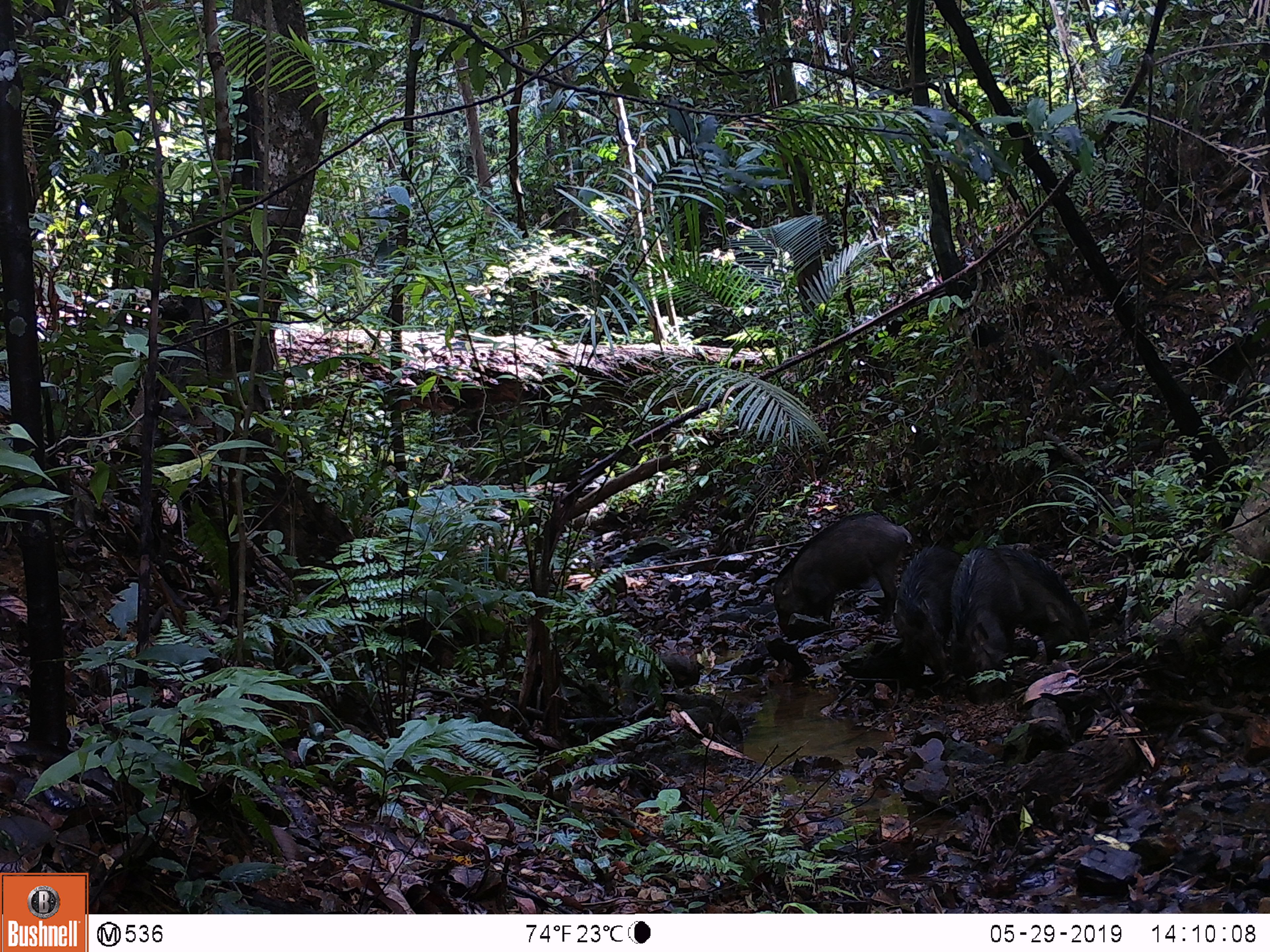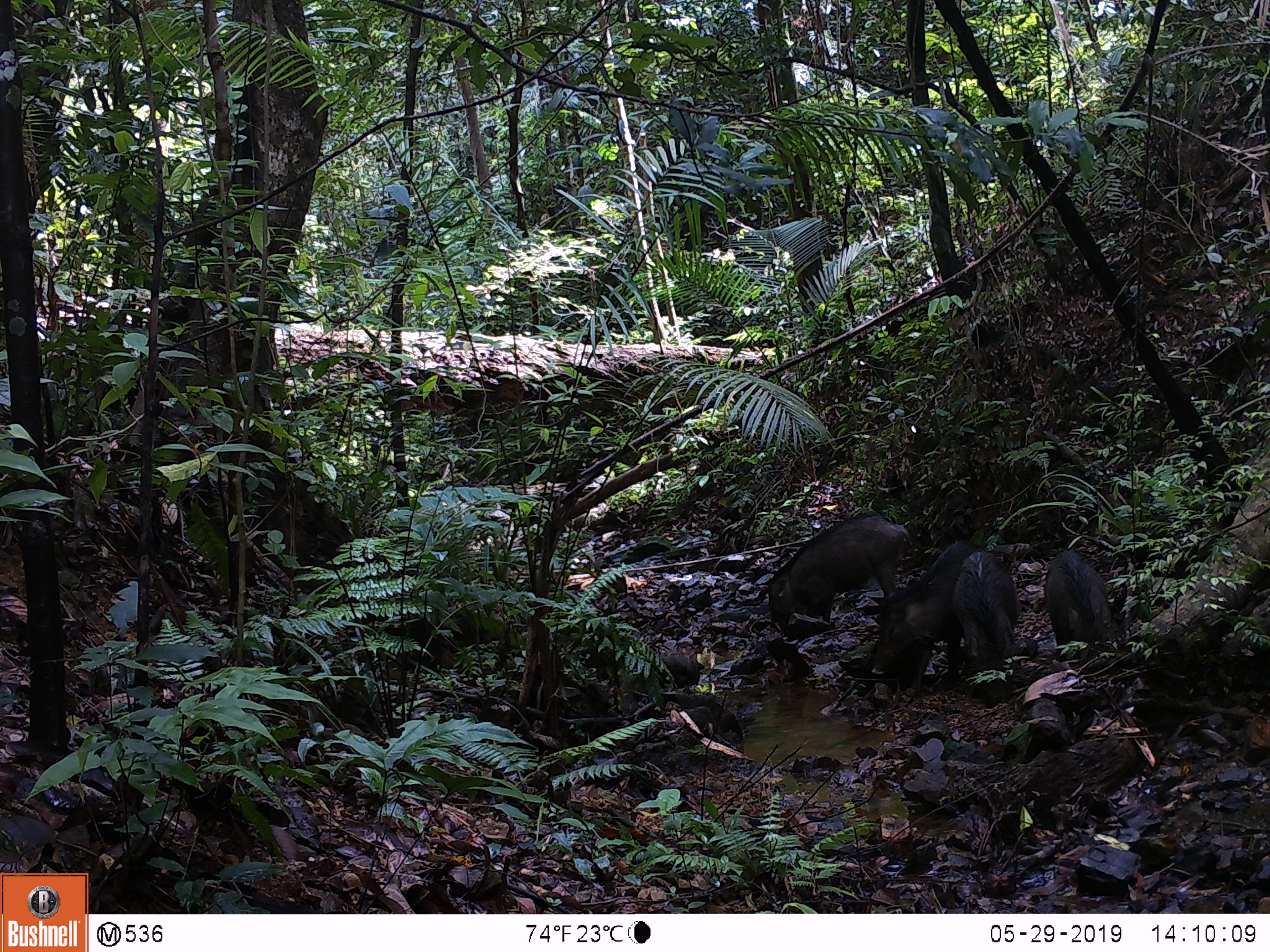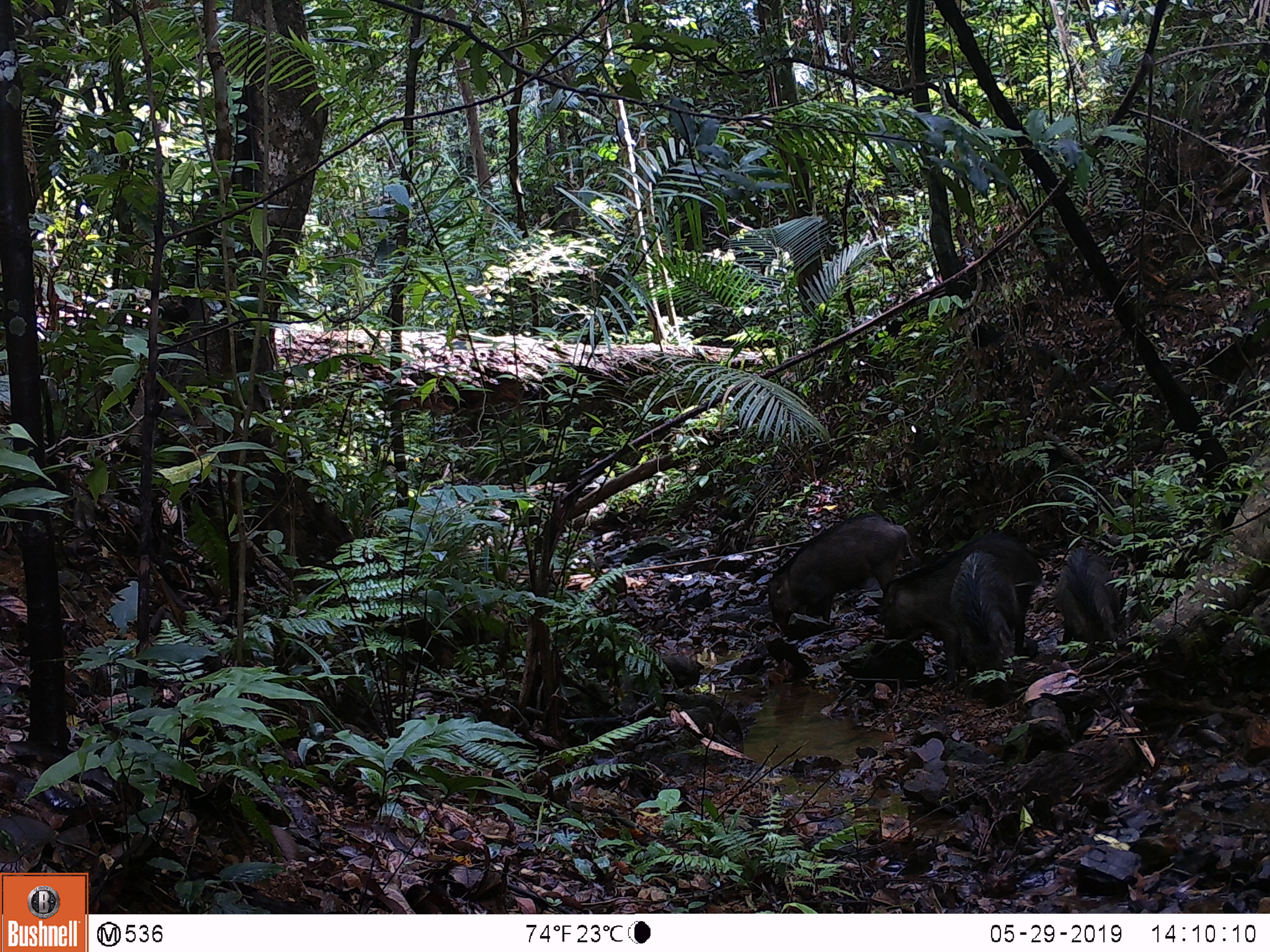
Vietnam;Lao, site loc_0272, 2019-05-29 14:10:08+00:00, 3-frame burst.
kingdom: Animalia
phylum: Chordata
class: Mammalia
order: Artiodactyla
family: Suidae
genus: Sus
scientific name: Sus scrofa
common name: eurasian wild pig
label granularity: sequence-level